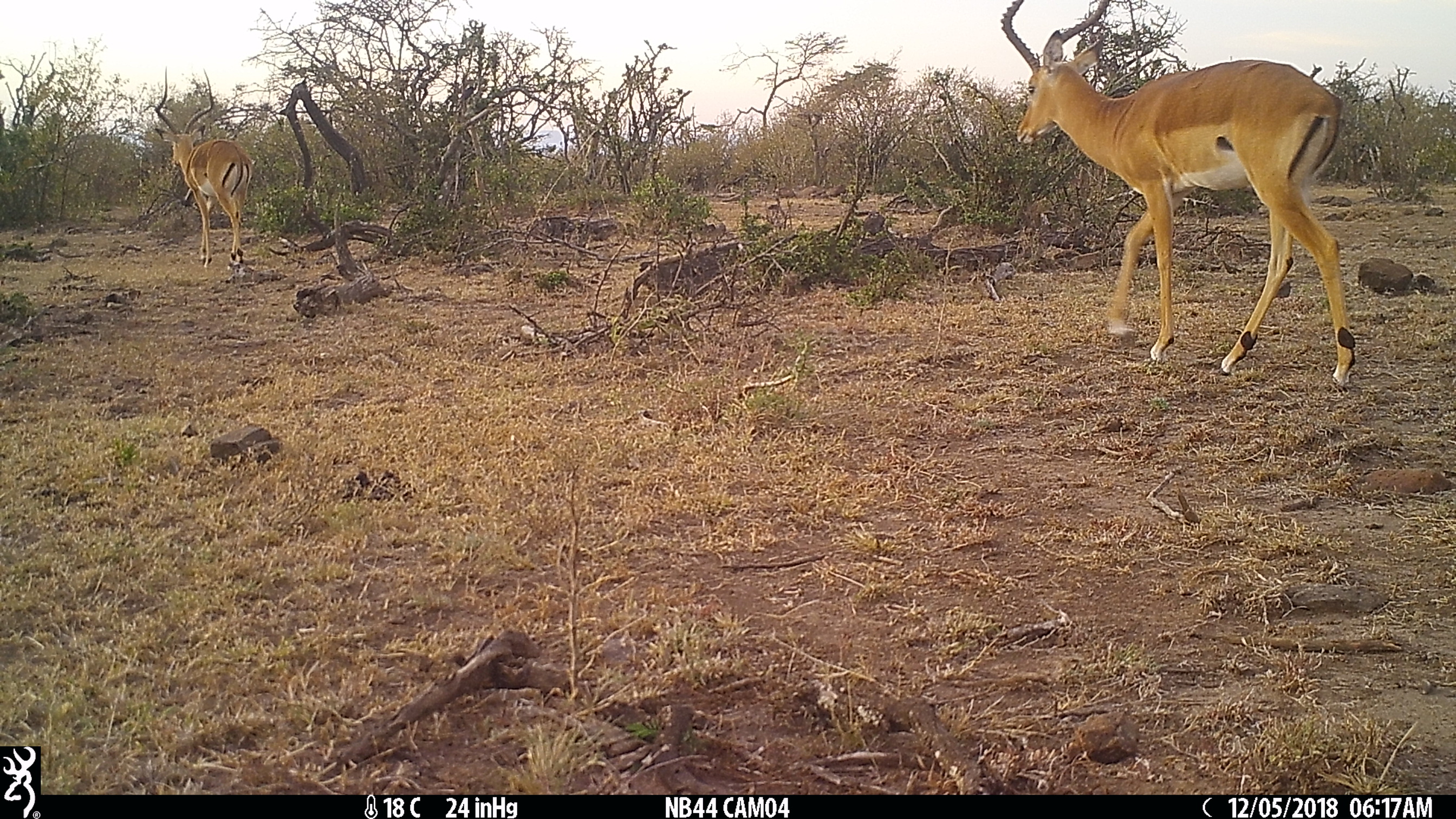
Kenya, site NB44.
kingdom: Animalia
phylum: Chordata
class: Mammalia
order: Artiodactyla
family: Bovidae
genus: Aepyceros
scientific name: Aepyceros melampus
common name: impala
Impala (Aepyceros melampus).